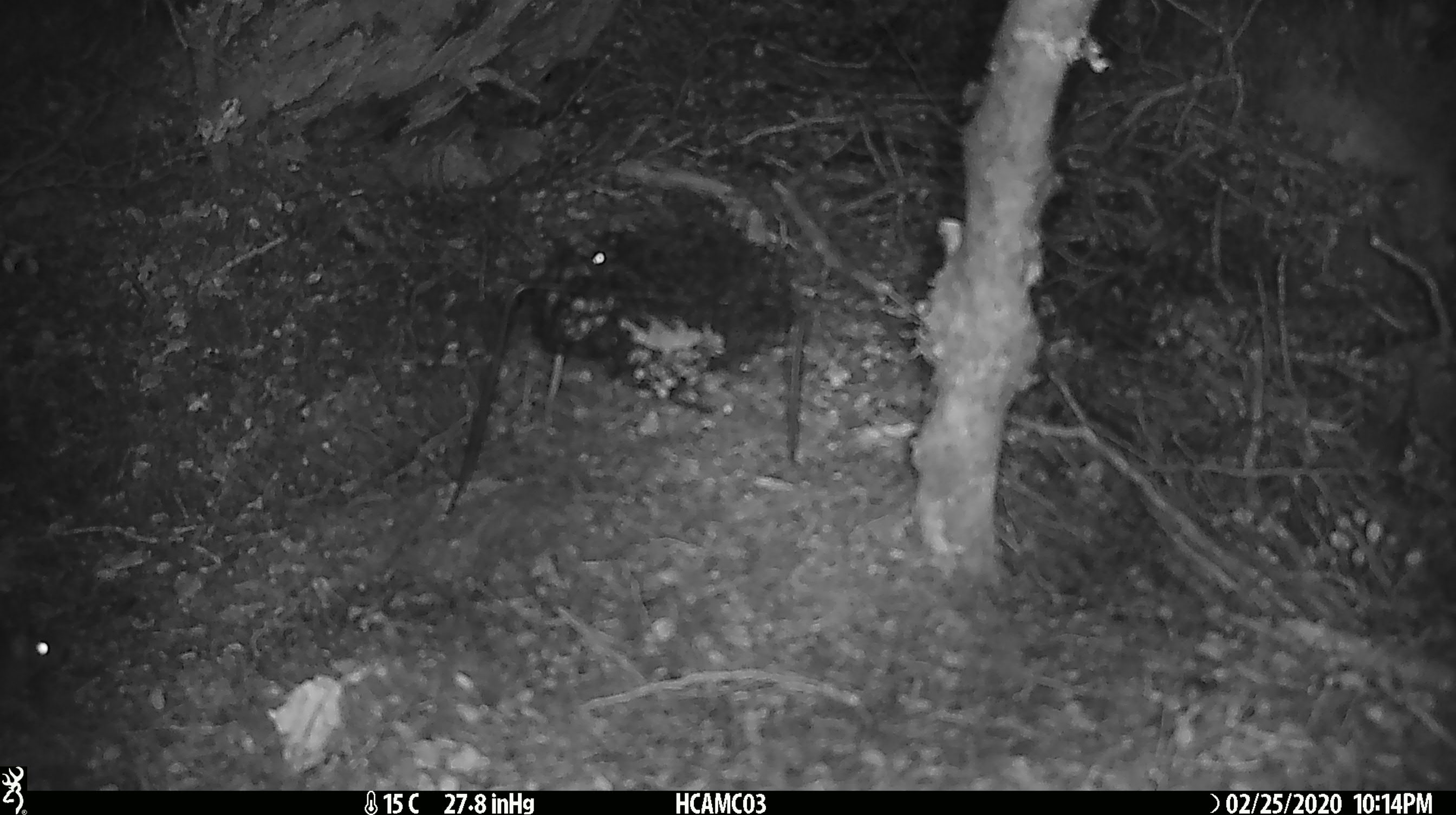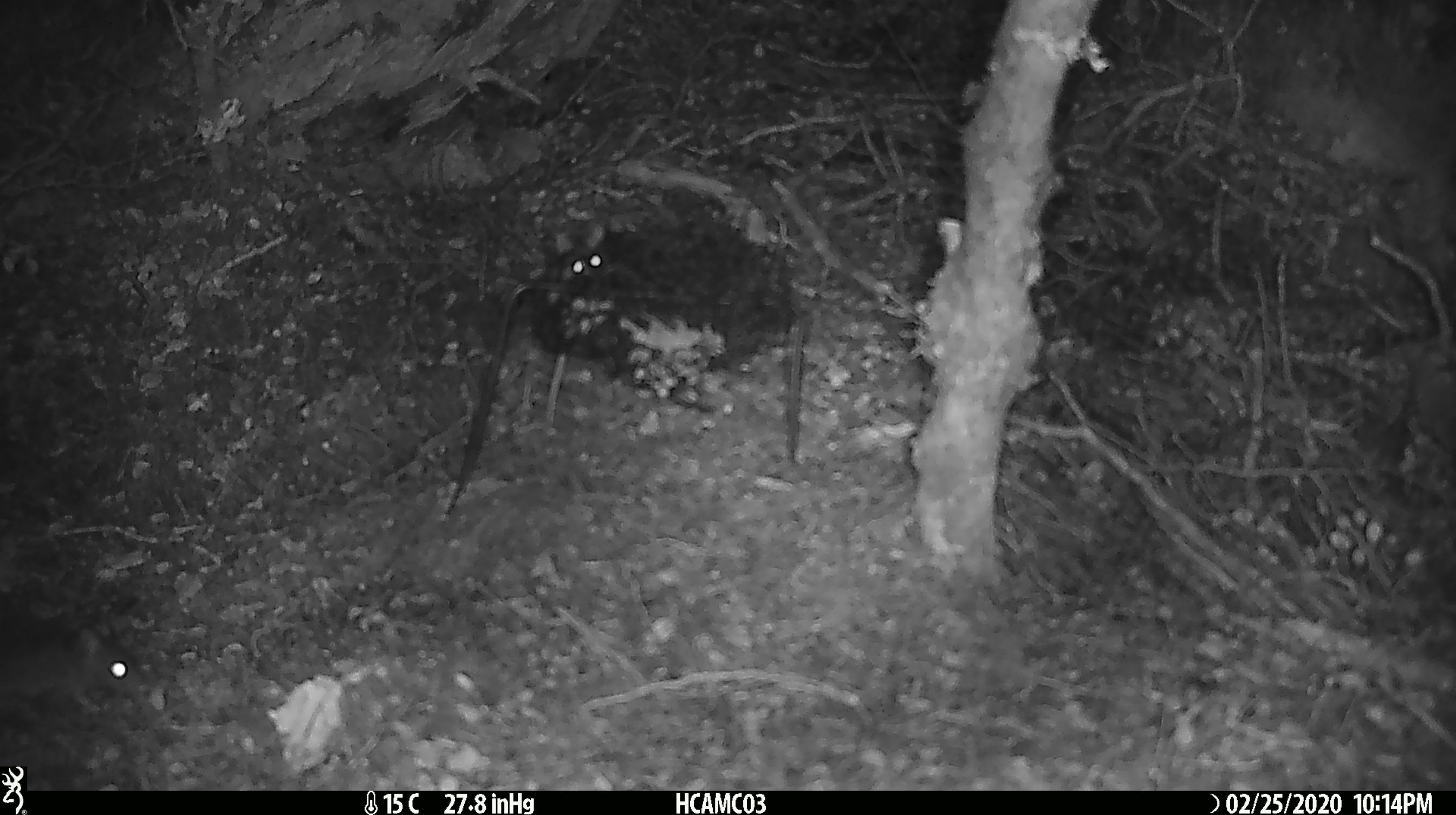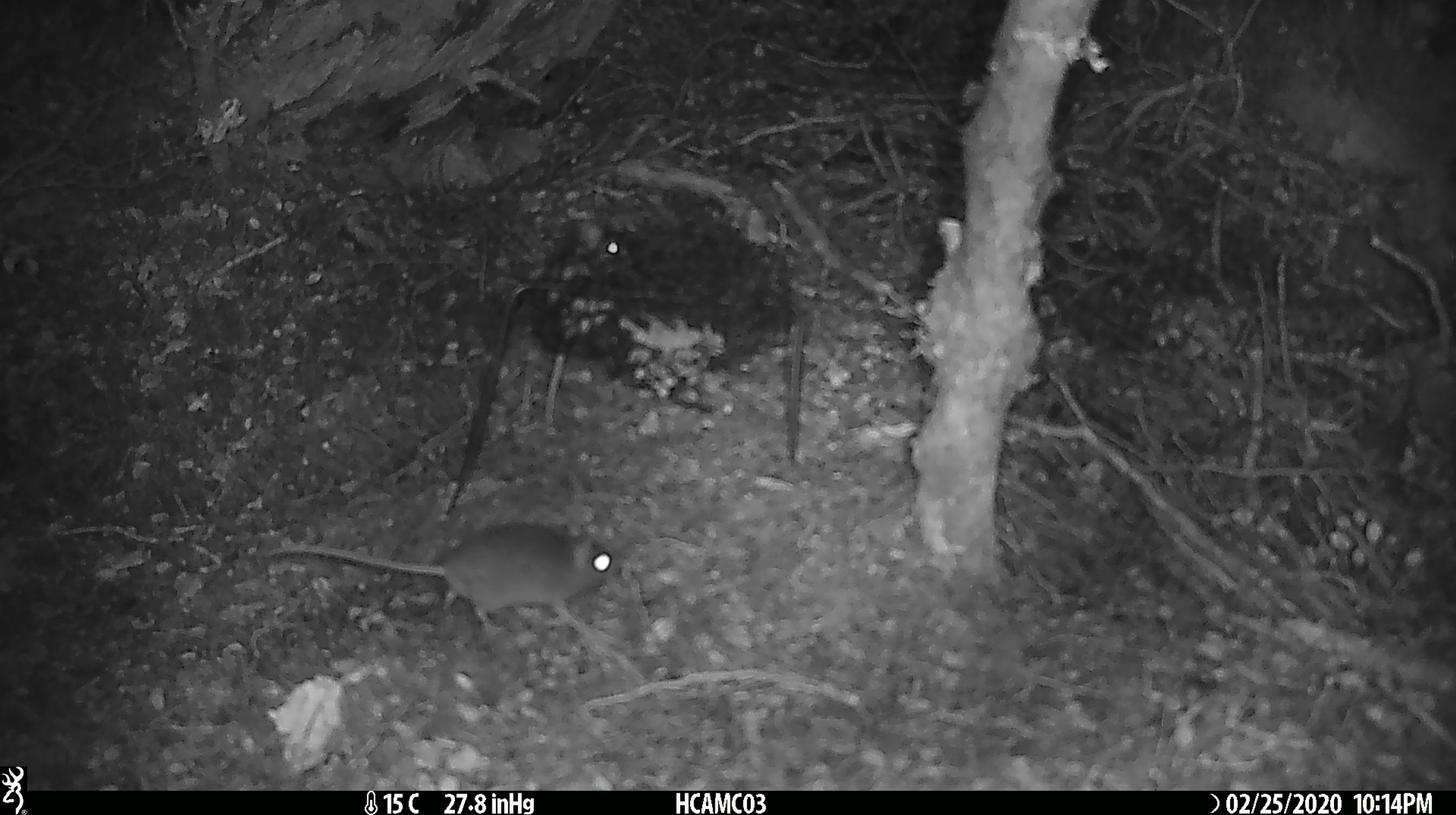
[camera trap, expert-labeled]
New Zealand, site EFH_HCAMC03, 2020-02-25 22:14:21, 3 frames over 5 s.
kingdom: Animalia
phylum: Chordata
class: Mammalia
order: Rodentia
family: Muridae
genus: Mus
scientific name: Mus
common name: mouse